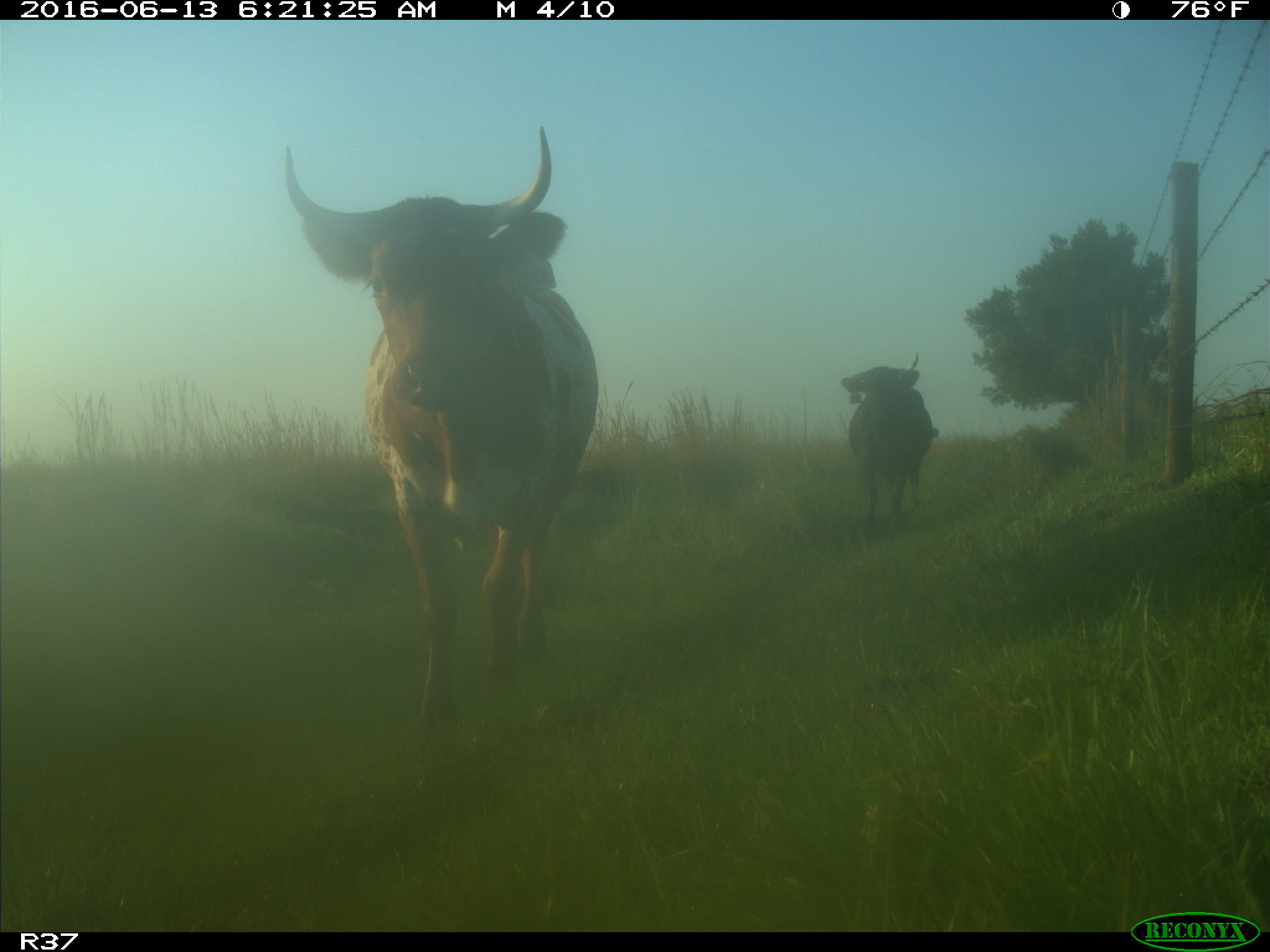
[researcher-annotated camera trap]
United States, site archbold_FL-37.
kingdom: Animalia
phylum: Chordata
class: Mammalia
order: Artiodactyla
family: Bovidae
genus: Bos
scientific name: Bos taurus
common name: domestic cow